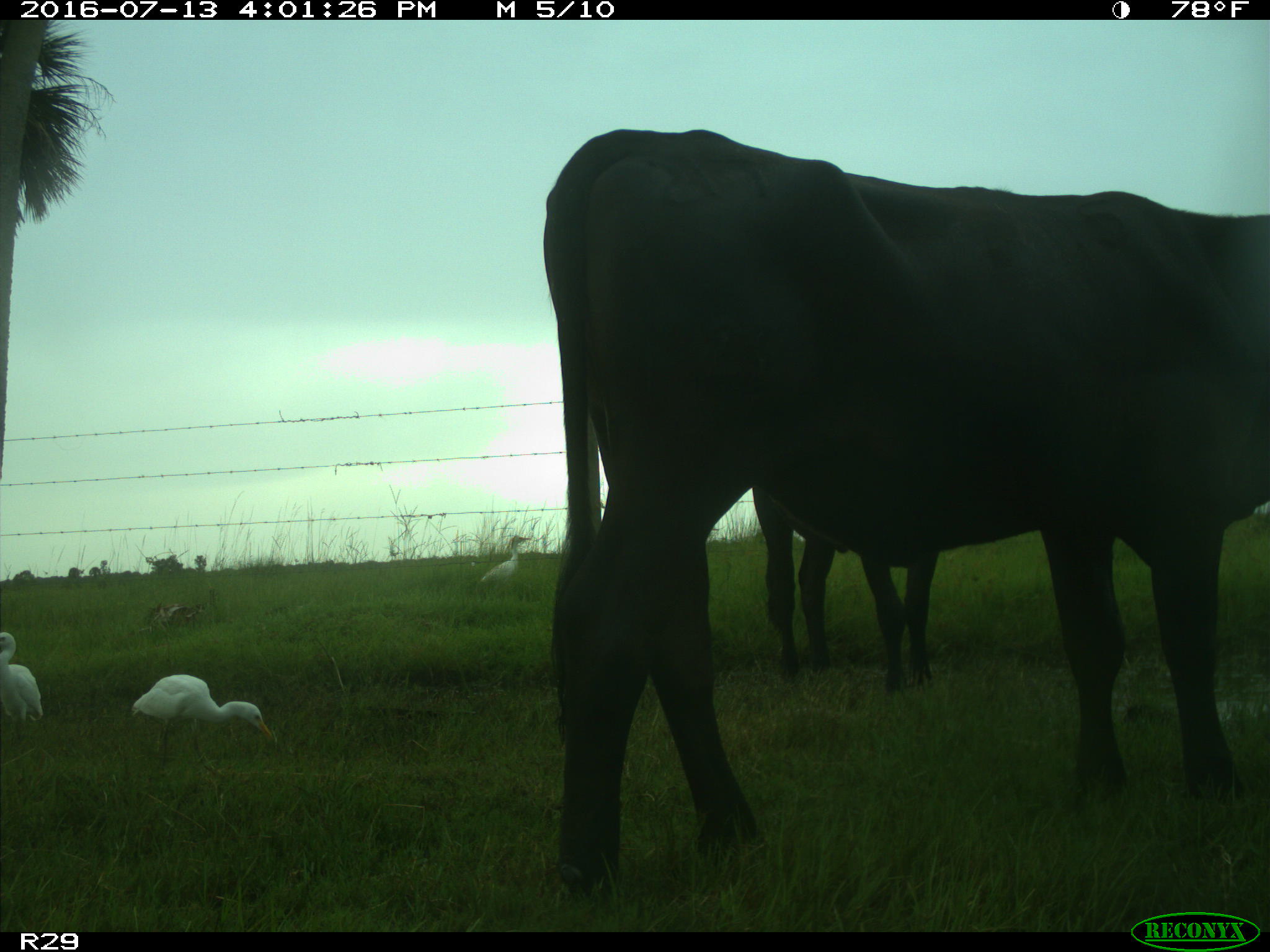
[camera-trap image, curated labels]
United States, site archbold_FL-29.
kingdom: Animalia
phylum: Chordata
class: Mammalia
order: Artiodactyla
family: Bovidae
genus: Bos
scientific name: Bos taurus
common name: domestic cow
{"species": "Bos taurus (domestic cow)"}